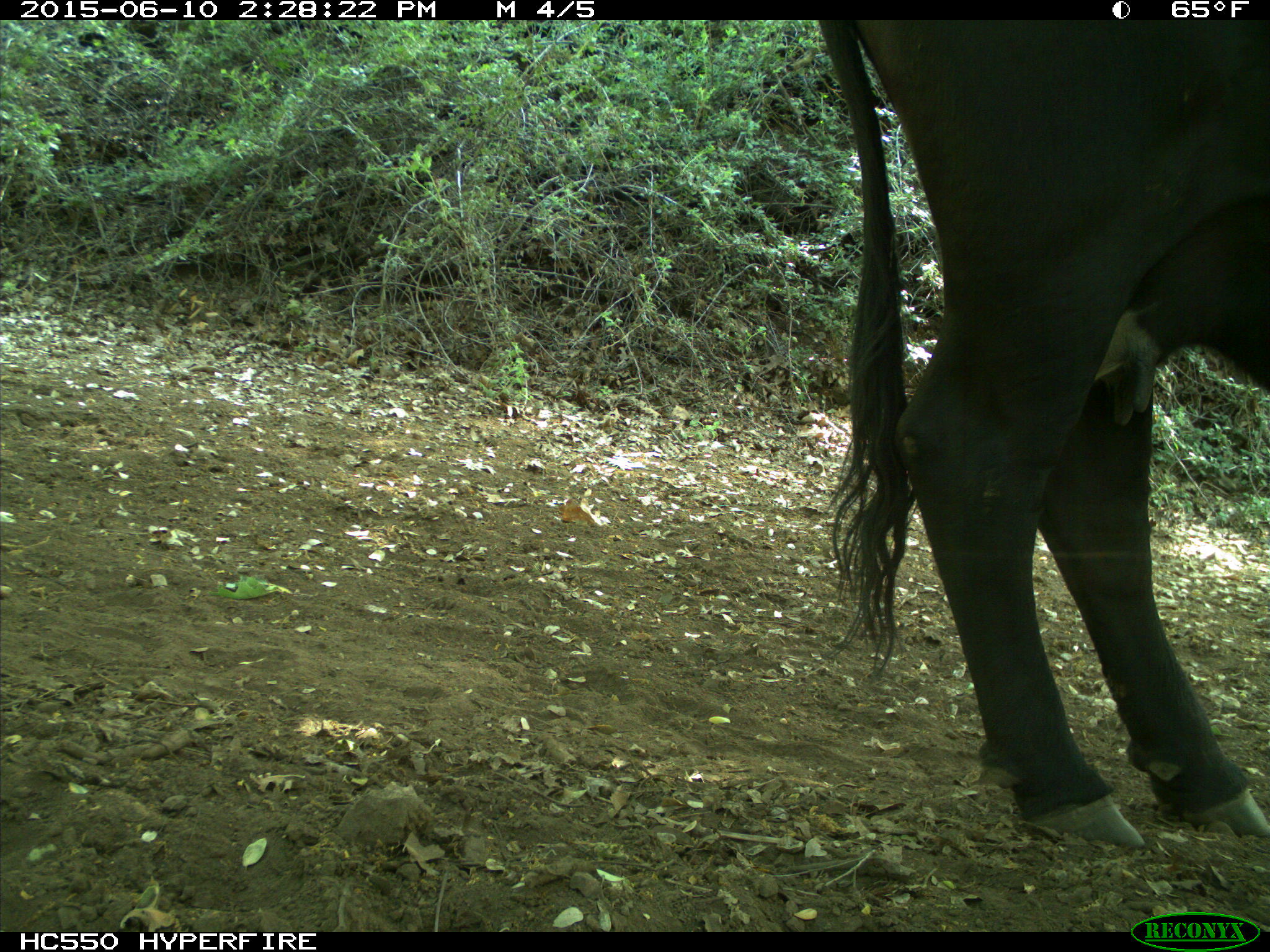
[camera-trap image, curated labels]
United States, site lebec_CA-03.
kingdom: Animalia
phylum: Chordata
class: Mammalia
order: Artiodactyla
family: Bovidae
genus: Bos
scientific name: Bos taurus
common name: domestic cow